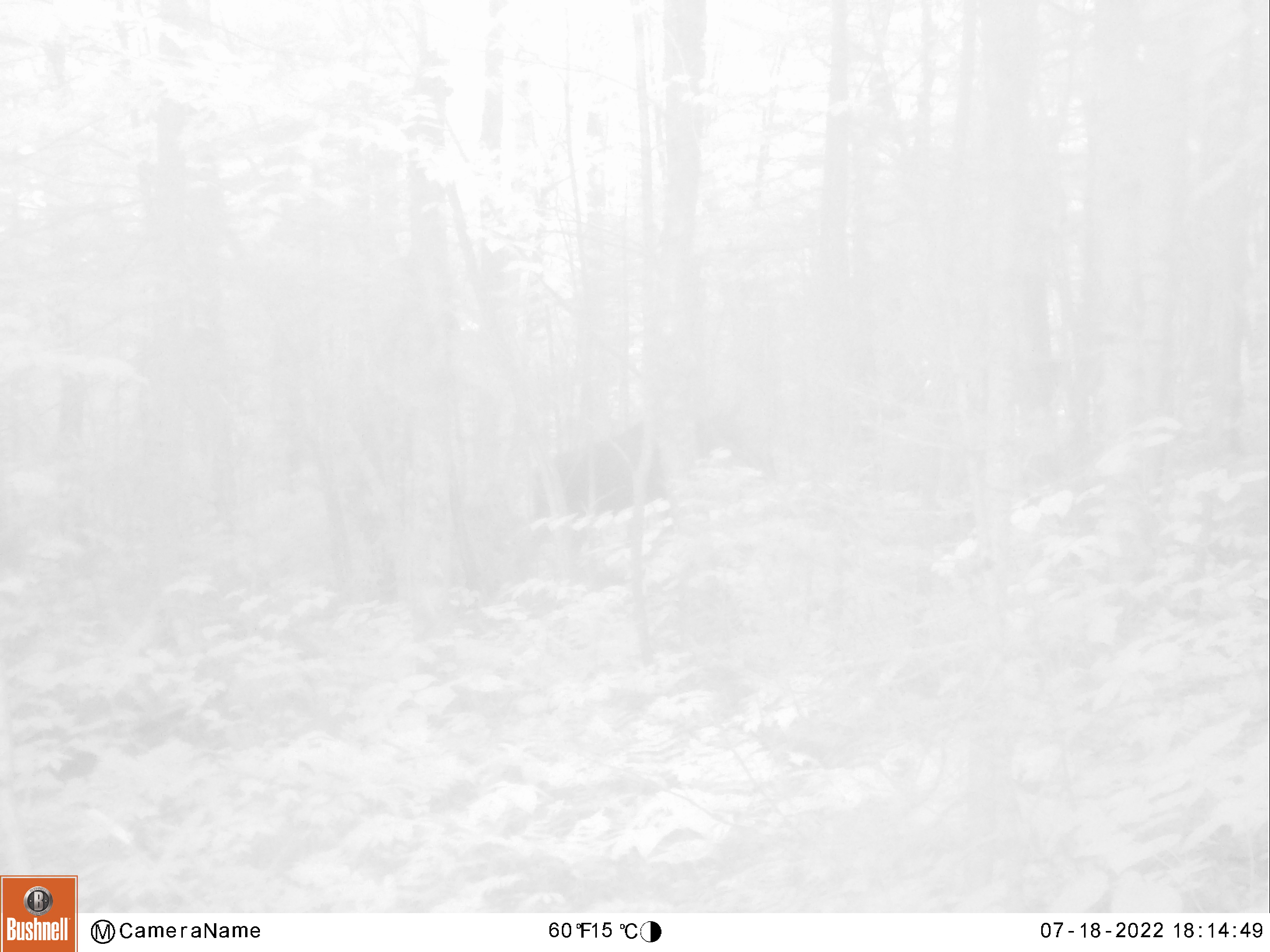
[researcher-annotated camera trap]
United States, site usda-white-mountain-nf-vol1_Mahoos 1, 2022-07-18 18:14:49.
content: unidentified animal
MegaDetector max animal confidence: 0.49